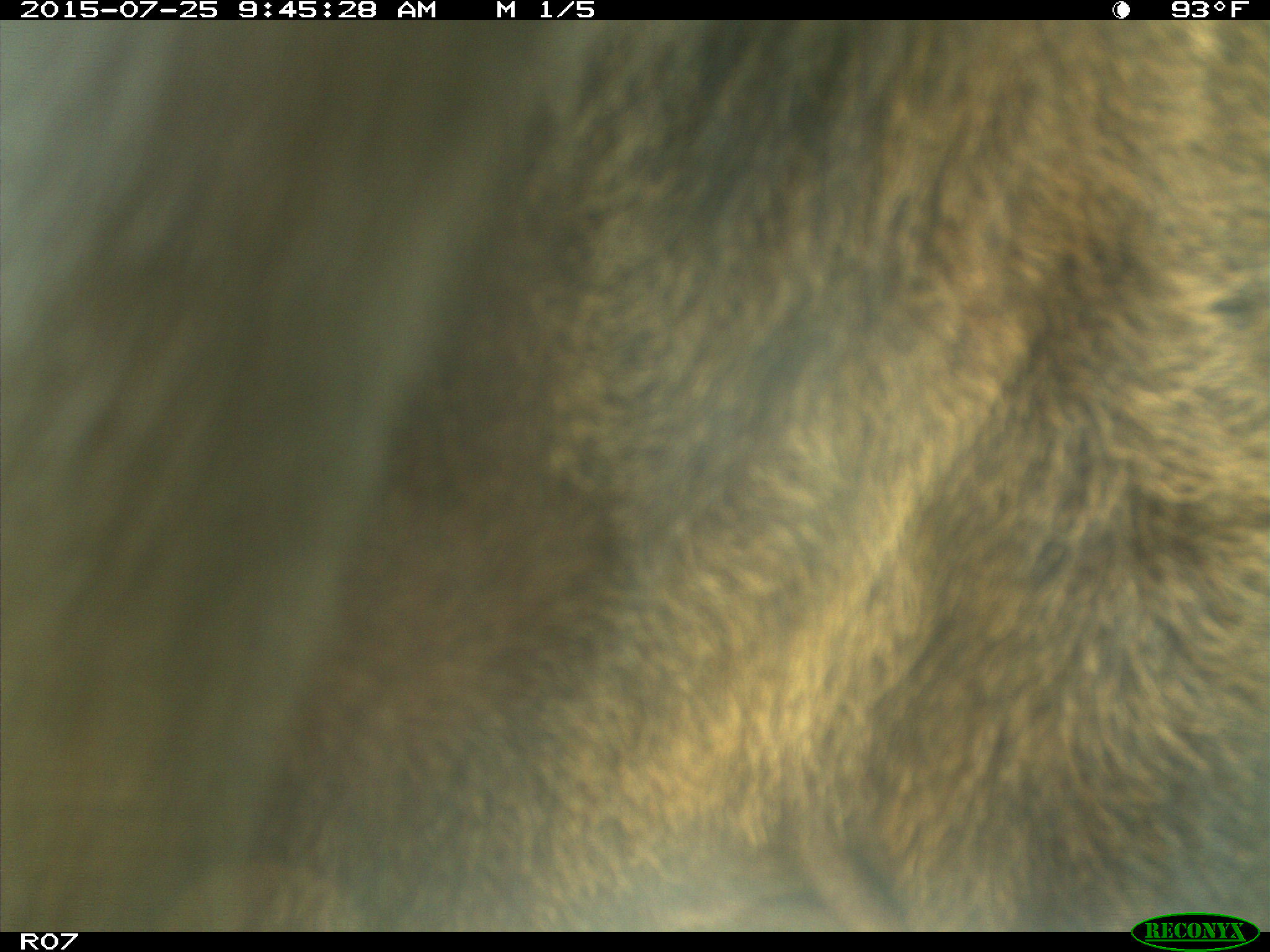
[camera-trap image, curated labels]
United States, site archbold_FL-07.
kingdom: Animalia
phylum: Chordata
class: Mammalia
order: Artiodactyla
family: Bovidae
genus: Bos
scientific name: Bos taurus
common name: domestic cow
Bos taurus (domestic cow).